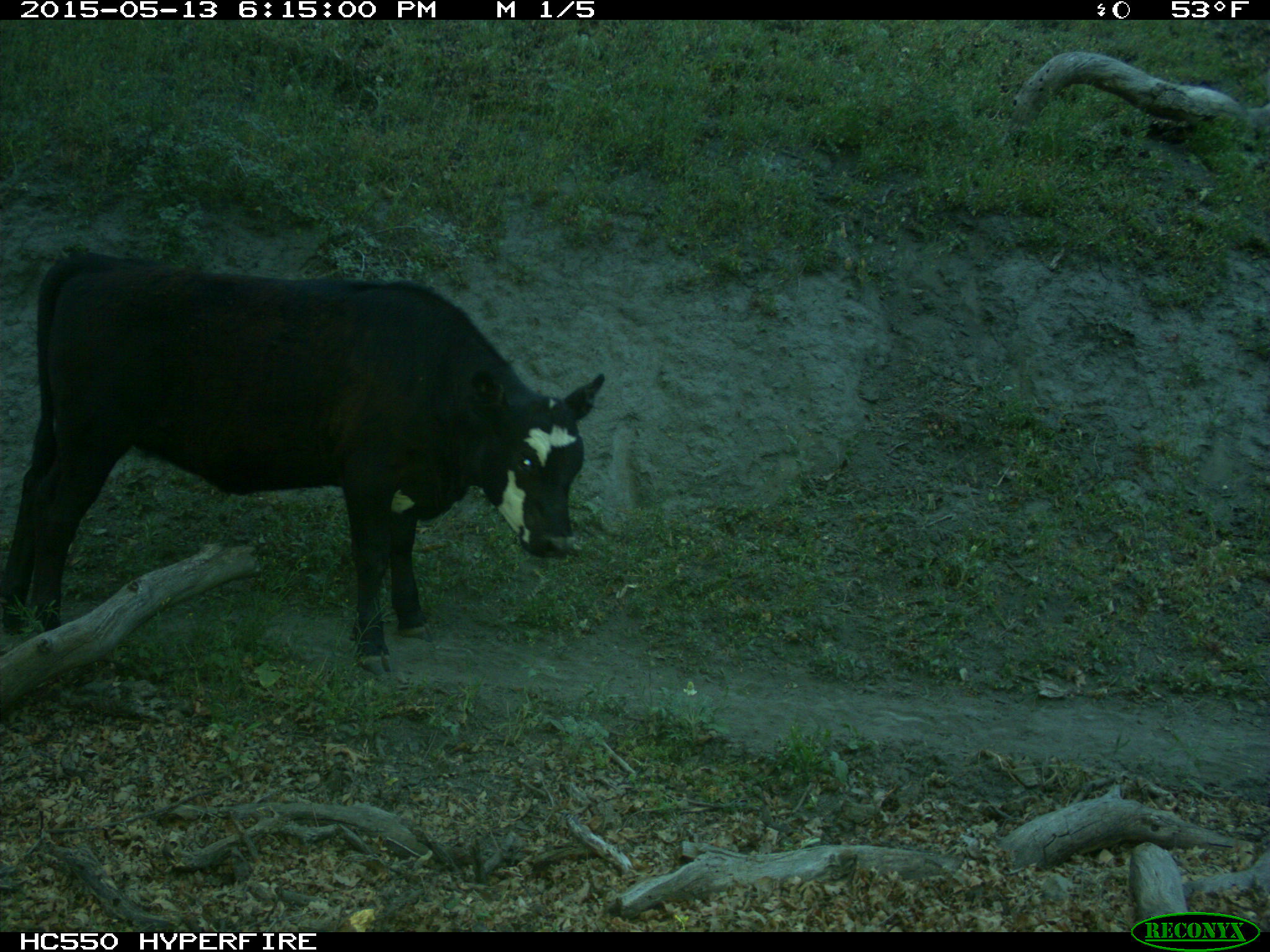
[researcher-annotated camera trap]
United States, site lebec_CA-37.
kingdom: Animalia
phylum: Chordata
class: Mammalia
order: Artiodactyla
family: Bovidae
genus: Bos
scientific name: Bos taurus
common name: domestic cow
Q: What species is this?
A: Bos taurus (domestic cow).